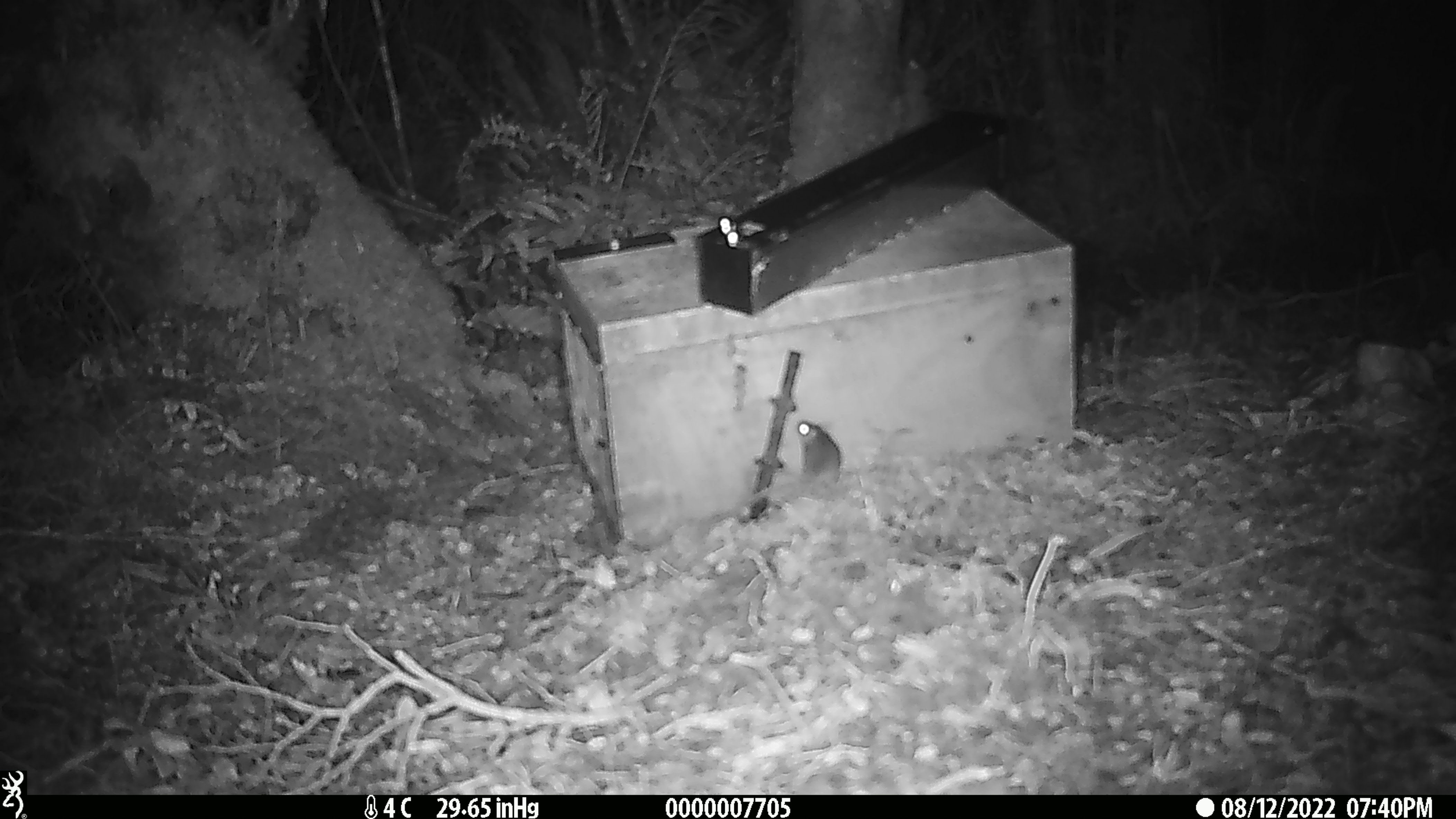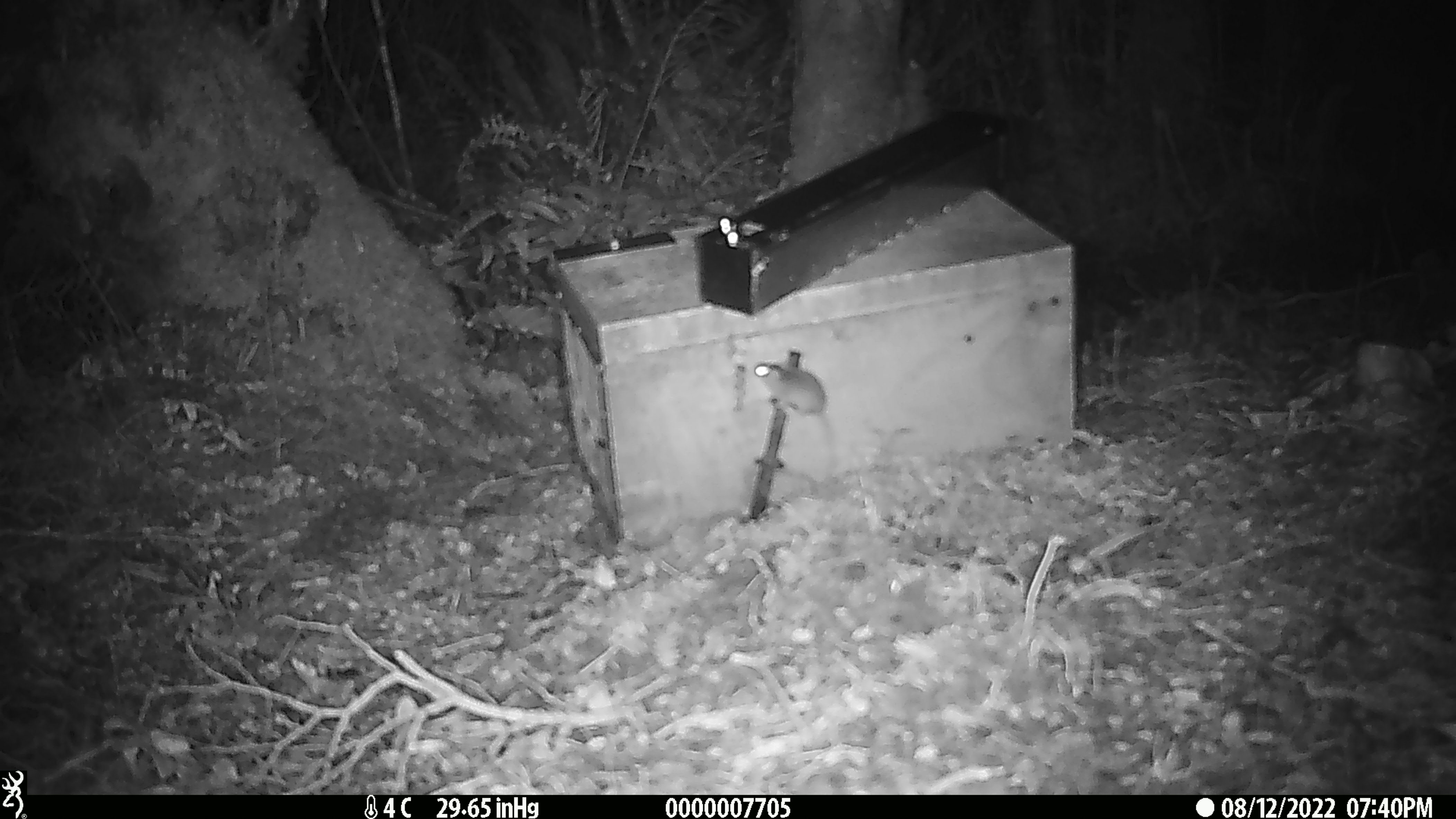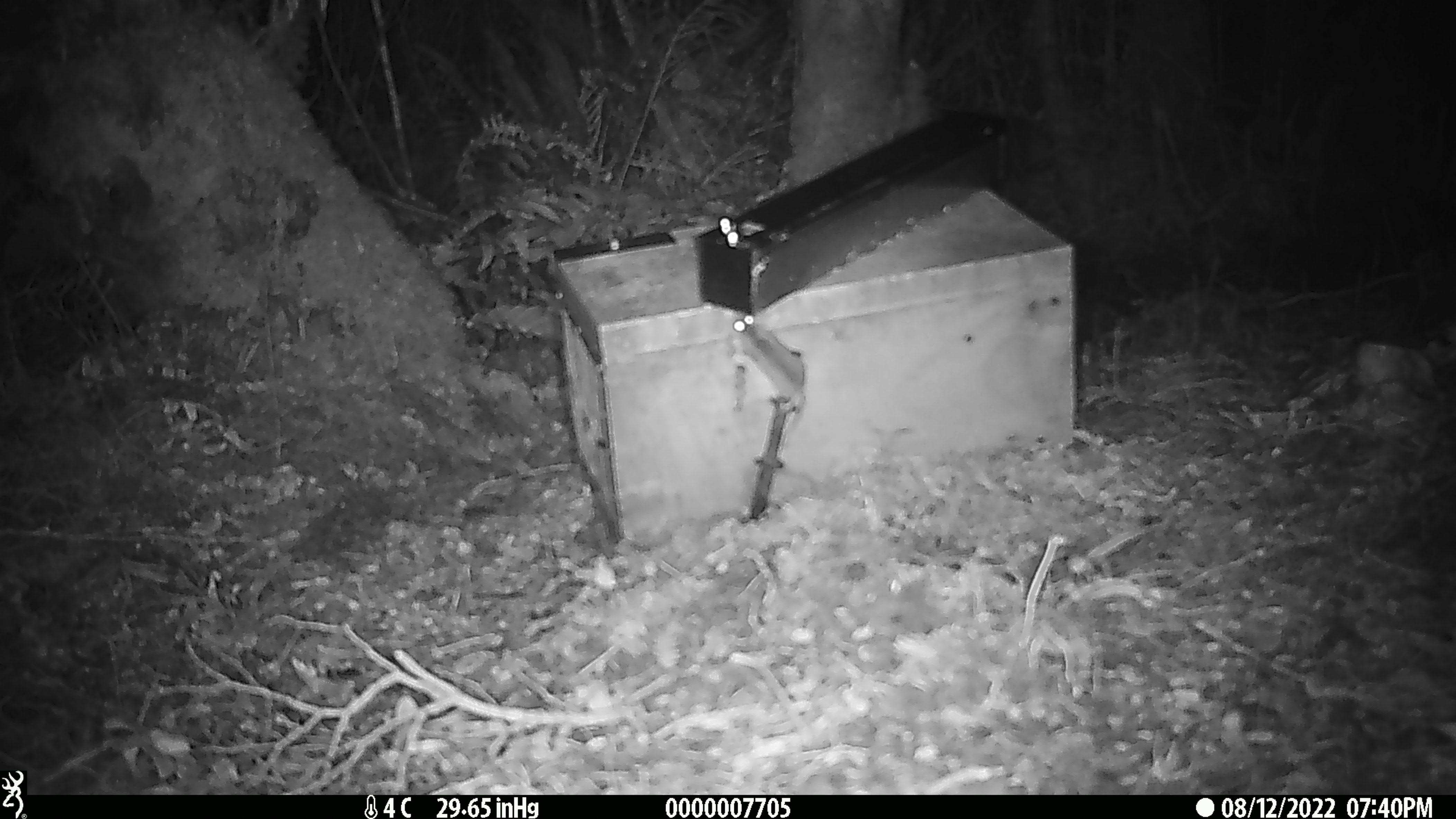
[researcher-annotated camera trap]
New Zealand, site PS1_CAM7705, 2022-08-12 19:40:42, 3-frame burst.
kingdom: Animalia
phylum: Chordata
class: Mammalia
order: Rodentia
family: Muridae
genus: Mus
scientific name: Mus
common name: mouse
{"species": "mouse (Mus)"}